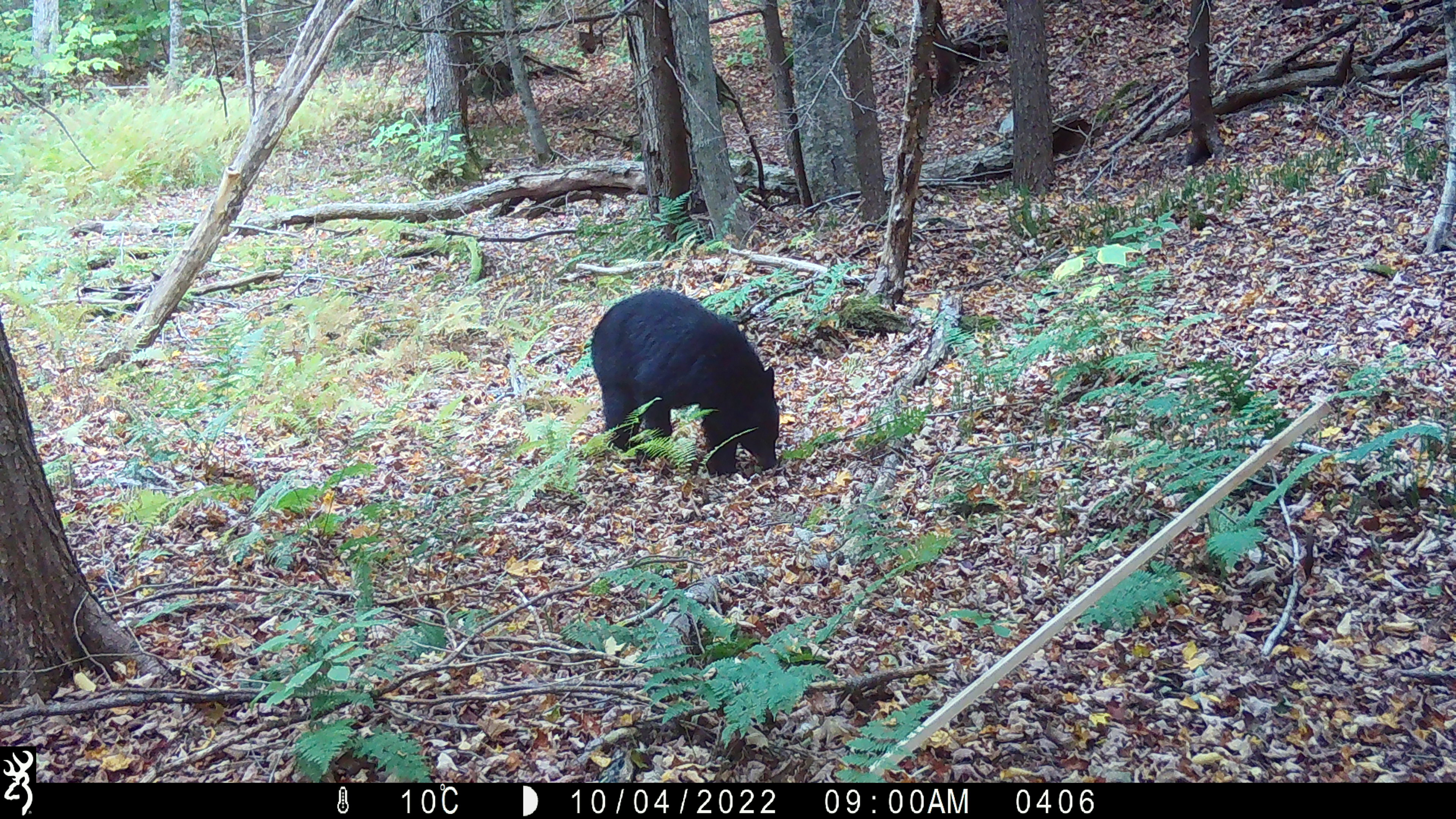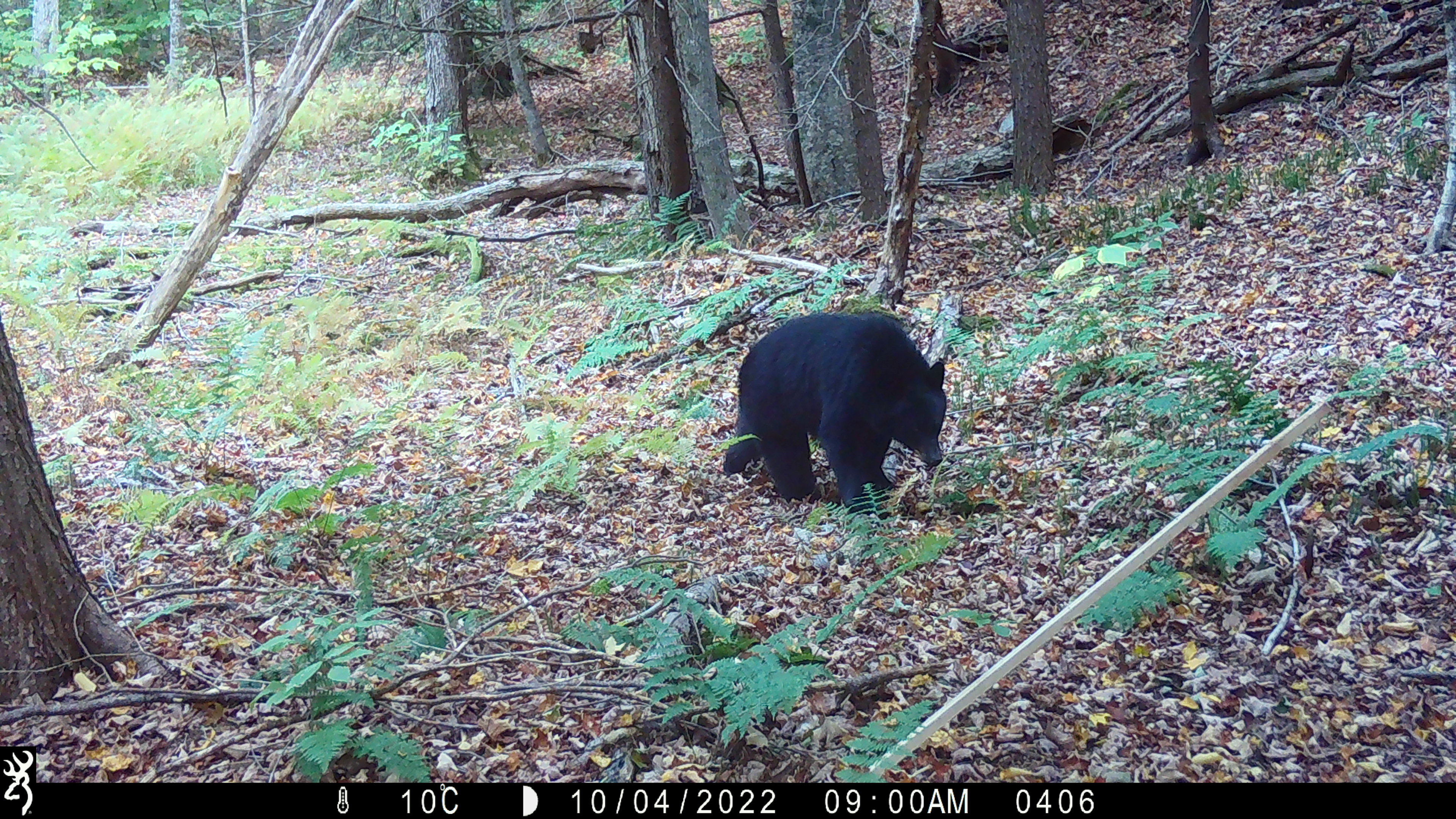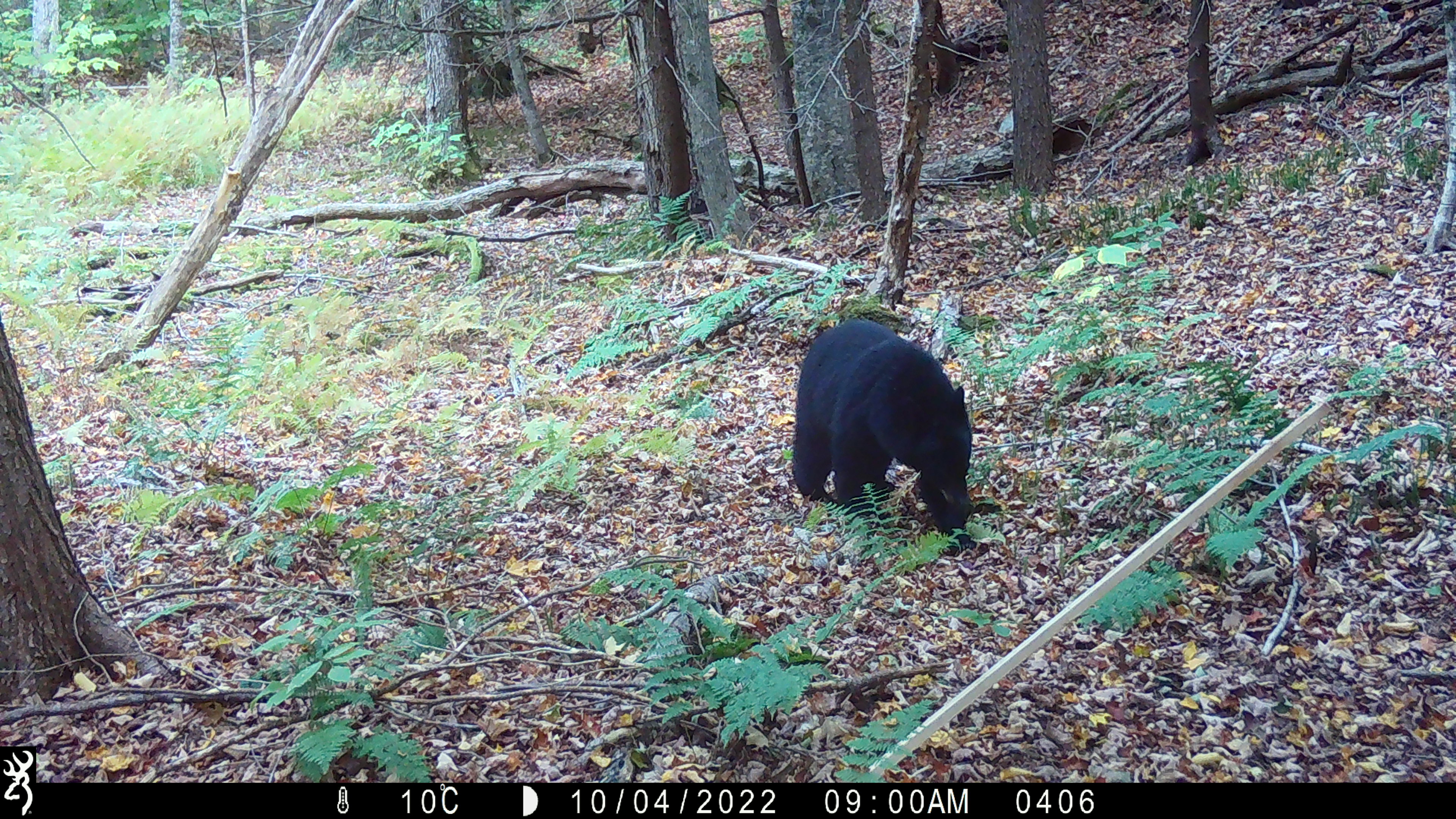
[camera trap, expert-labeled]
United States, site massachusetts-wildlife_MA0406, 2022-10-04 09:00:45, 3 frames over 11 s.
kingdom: Animalia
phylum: Chordata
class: Mammalia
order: Carnivora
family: Ursidae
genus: Ursus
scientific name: Ursus americanus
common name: black bear